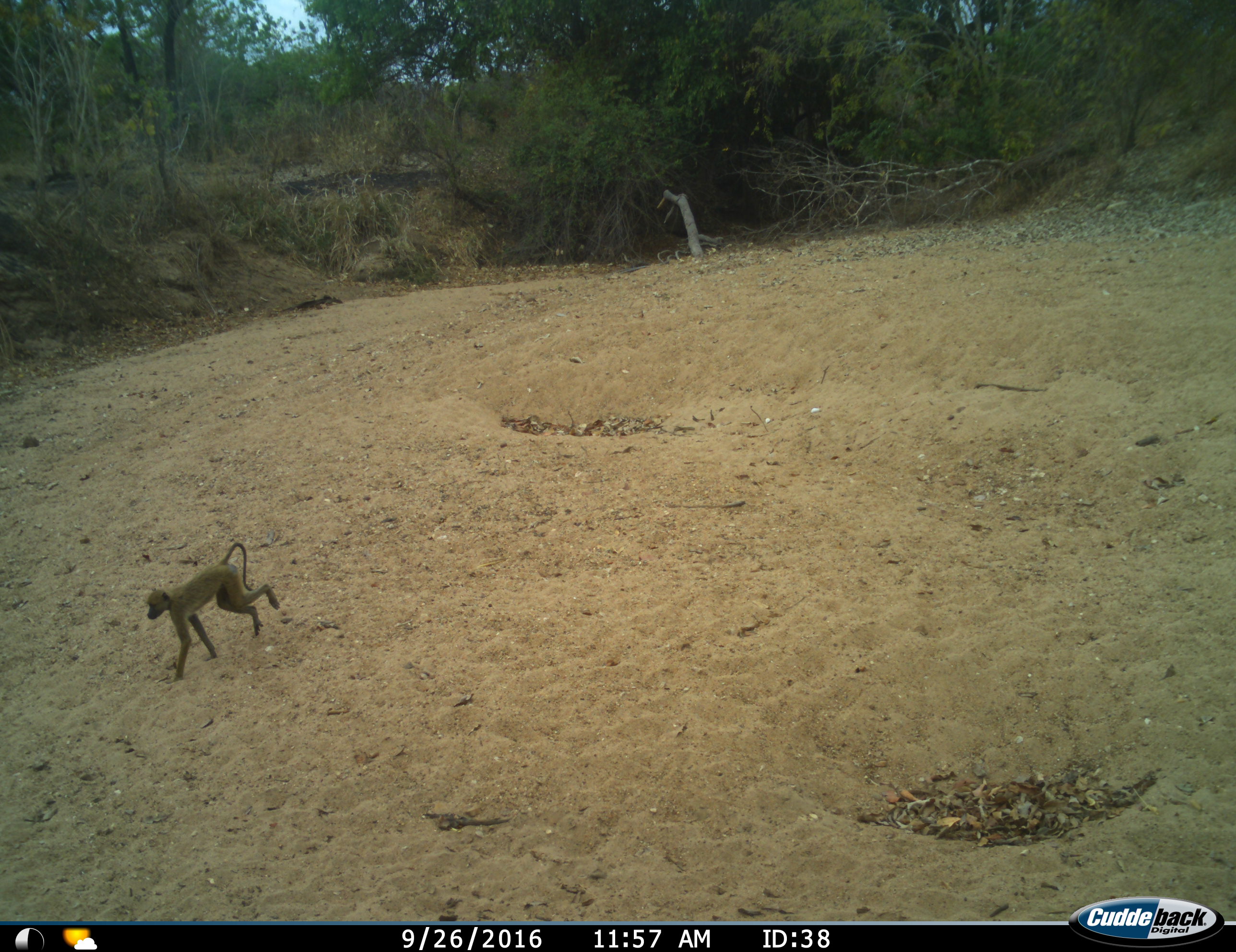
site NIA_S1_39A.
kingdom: Animalia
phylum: Chordata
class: Mammalia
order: Primates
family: Cercopithecidae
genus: Papio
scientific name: Papio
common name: baboon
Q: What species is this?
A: Baboon (Papio).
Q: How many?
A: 1.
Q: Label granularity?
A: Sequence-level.